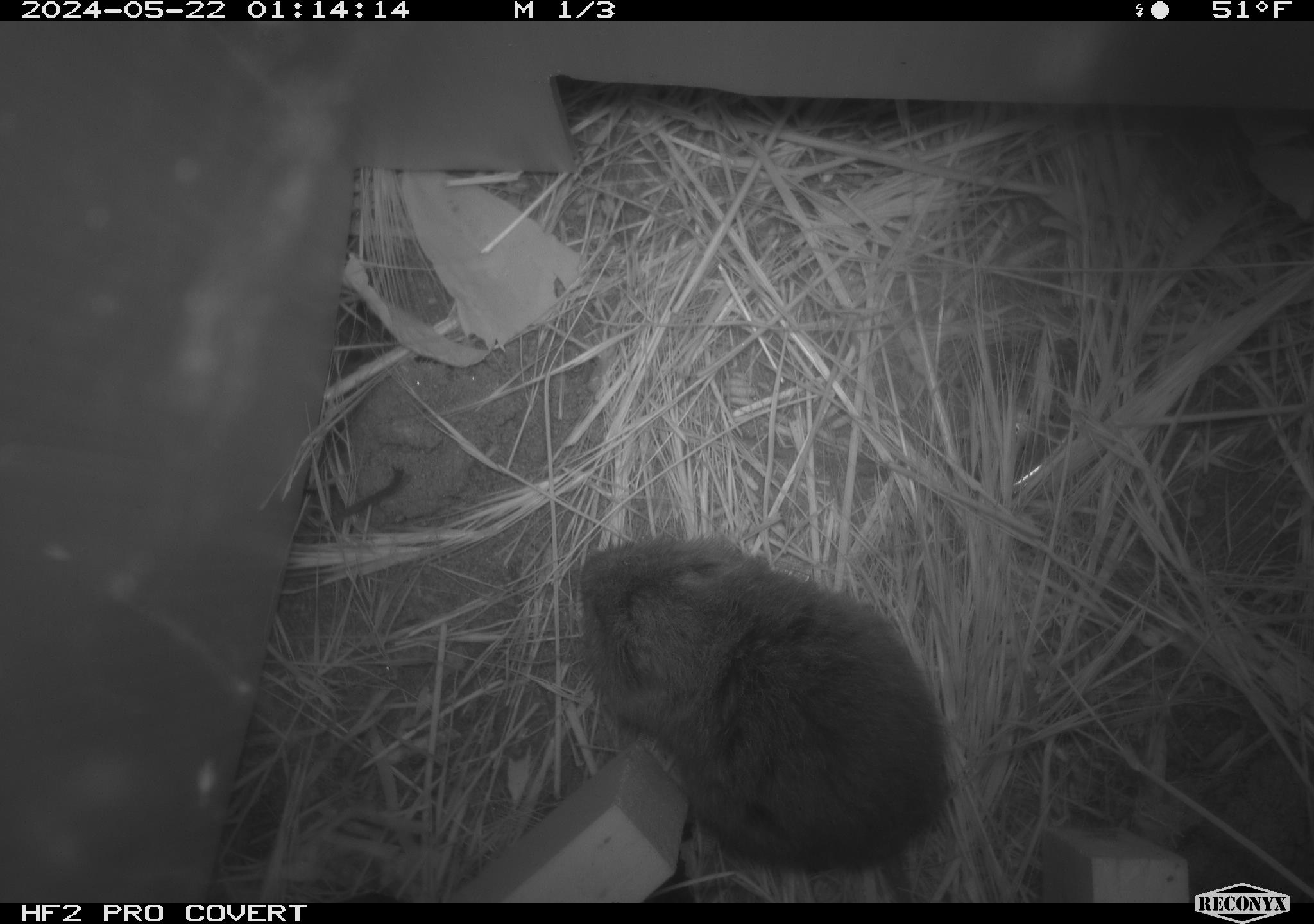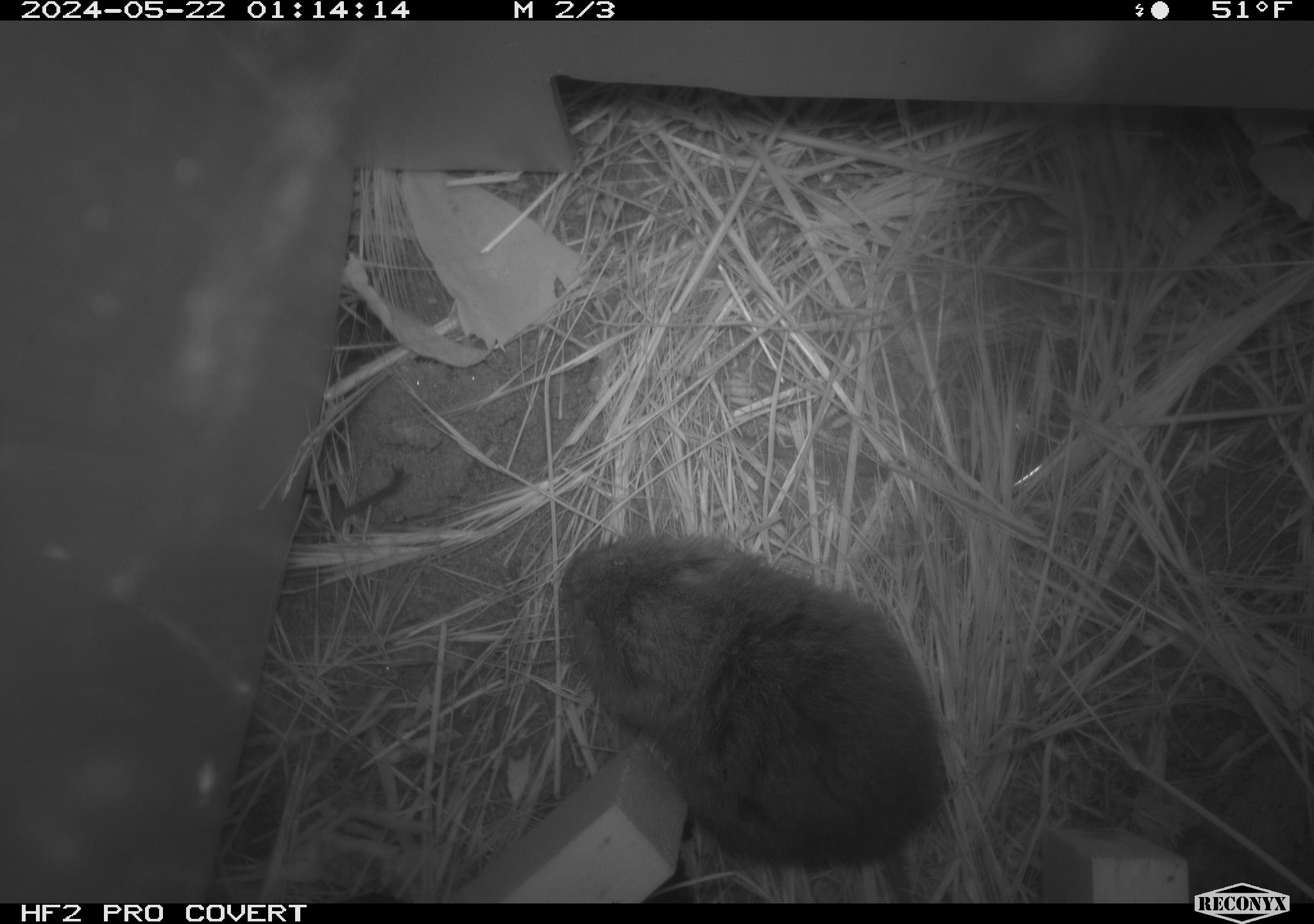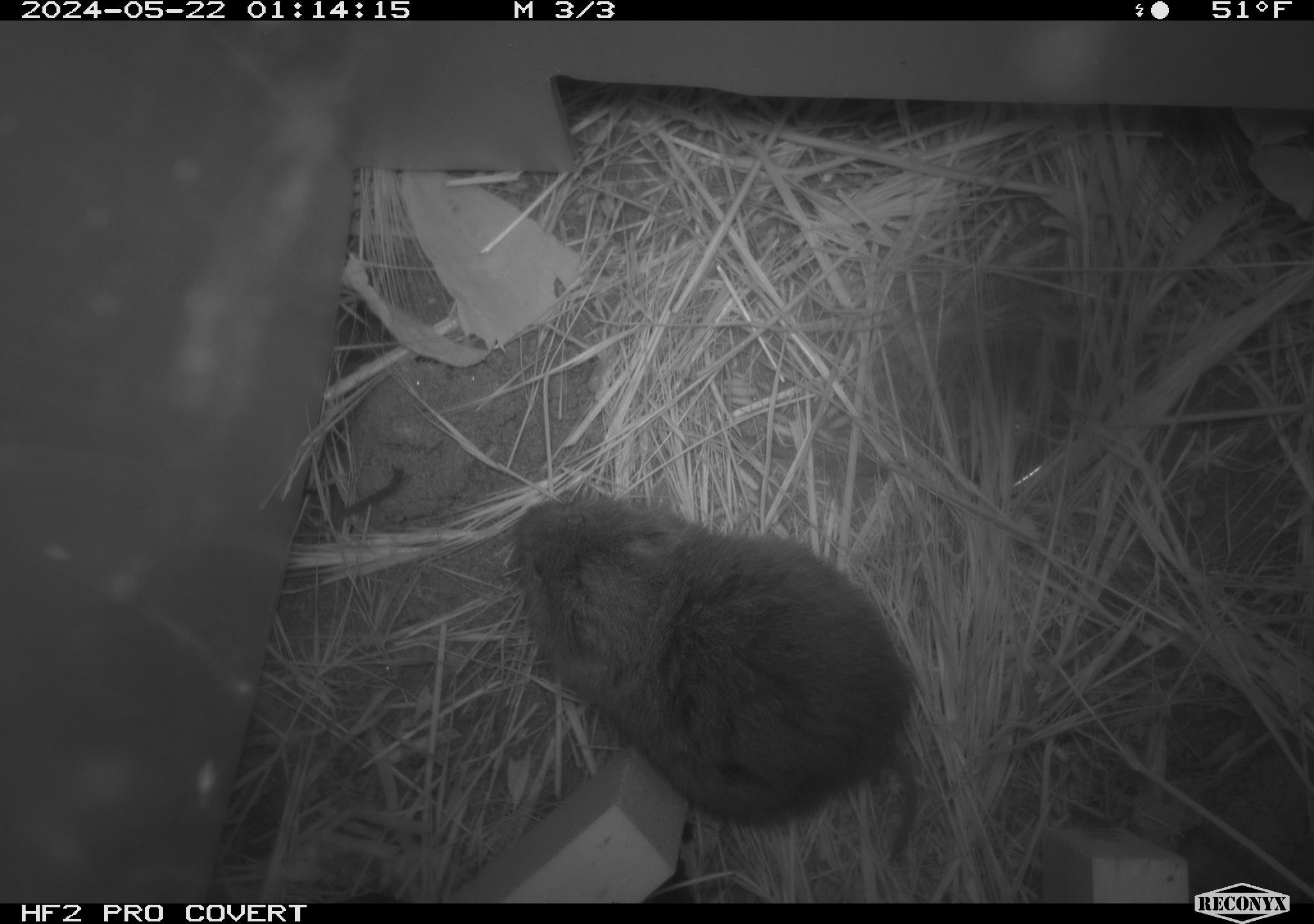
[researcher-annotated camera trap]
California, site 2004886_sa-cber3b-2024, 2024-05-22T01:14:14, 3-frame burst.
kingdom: Animalia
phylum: Chordata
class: Mammalia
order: Rodentia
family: Cricetidae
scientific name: Arvicolinae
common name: voles, lemmings, and muskrats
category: arvicolinae subfamily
Arvicolinae subfamily (voles, lemmings, and muskrats) (Arvicolinae).